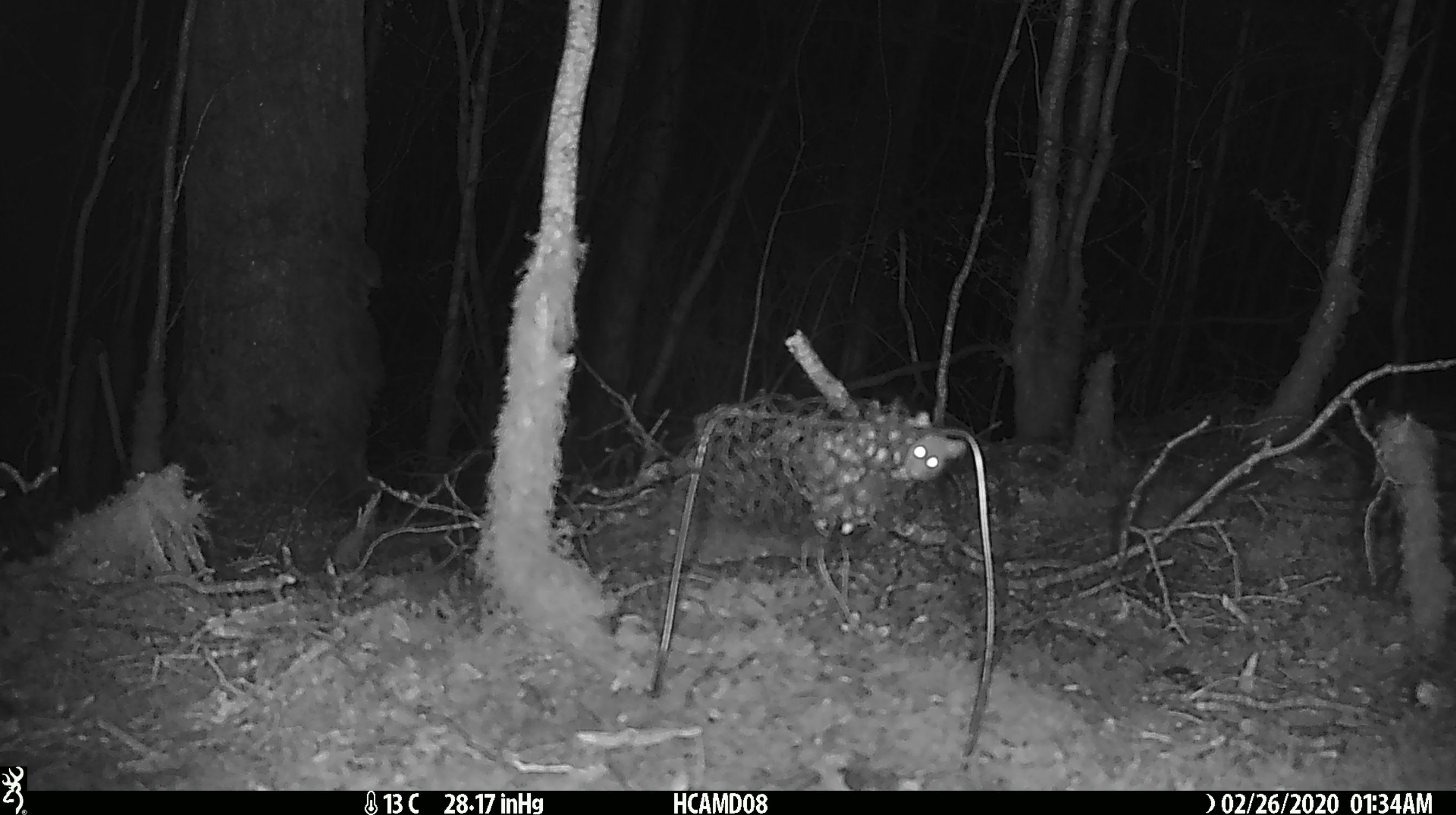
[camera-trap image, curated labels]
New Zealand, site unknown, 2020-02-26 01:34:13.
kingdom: Animalia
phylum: Chordata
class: Mammalia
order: Rodentia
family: Muridae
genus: Mus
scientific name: Mus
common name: mouse